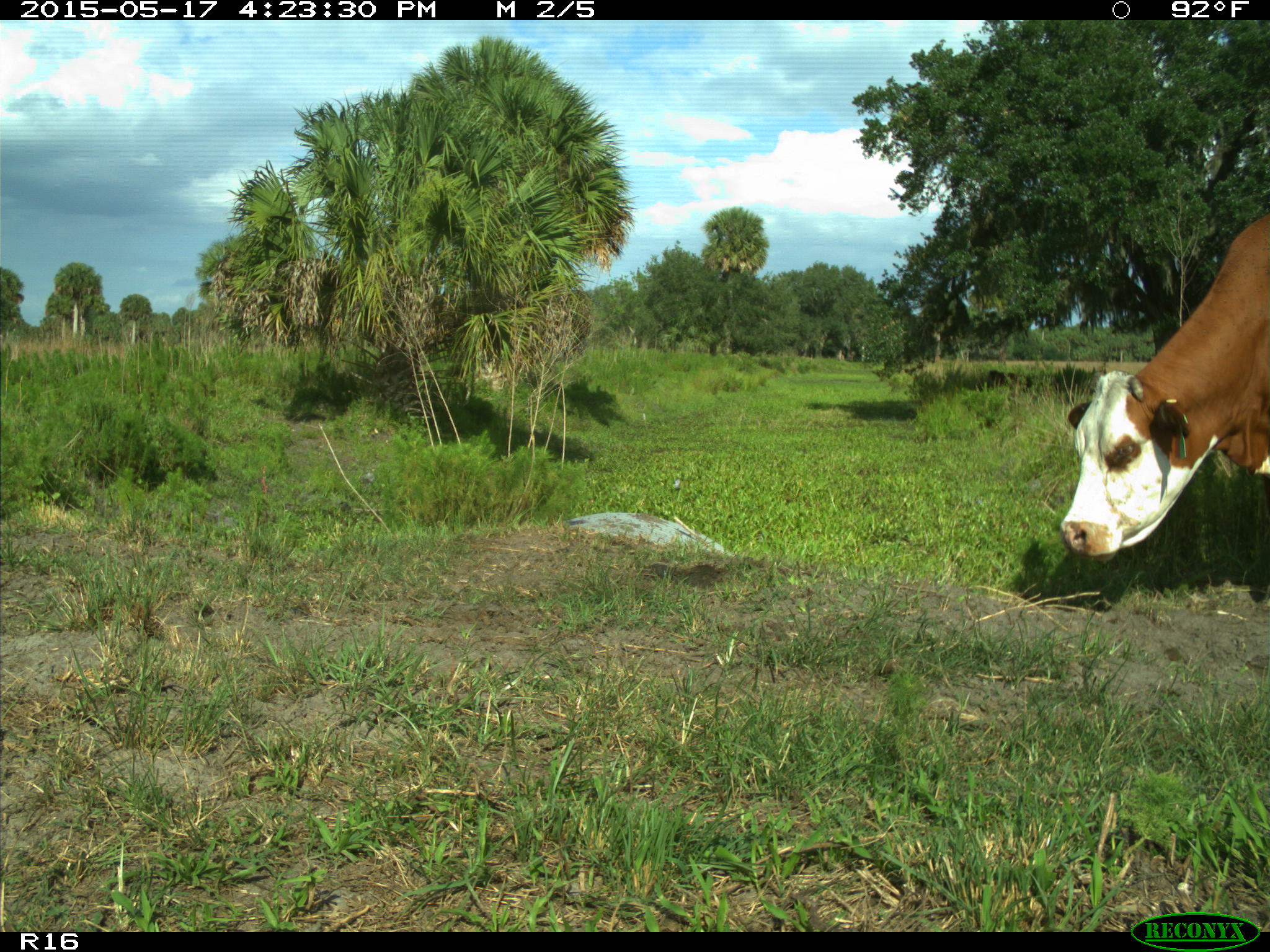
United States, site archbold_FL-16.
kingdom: Animalia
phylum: Chordata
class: Mammalia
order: Artiodactyla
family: Bovidae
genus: Bos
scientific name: Bos taurus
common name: domestic cow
Bos taurus (domestic cow).